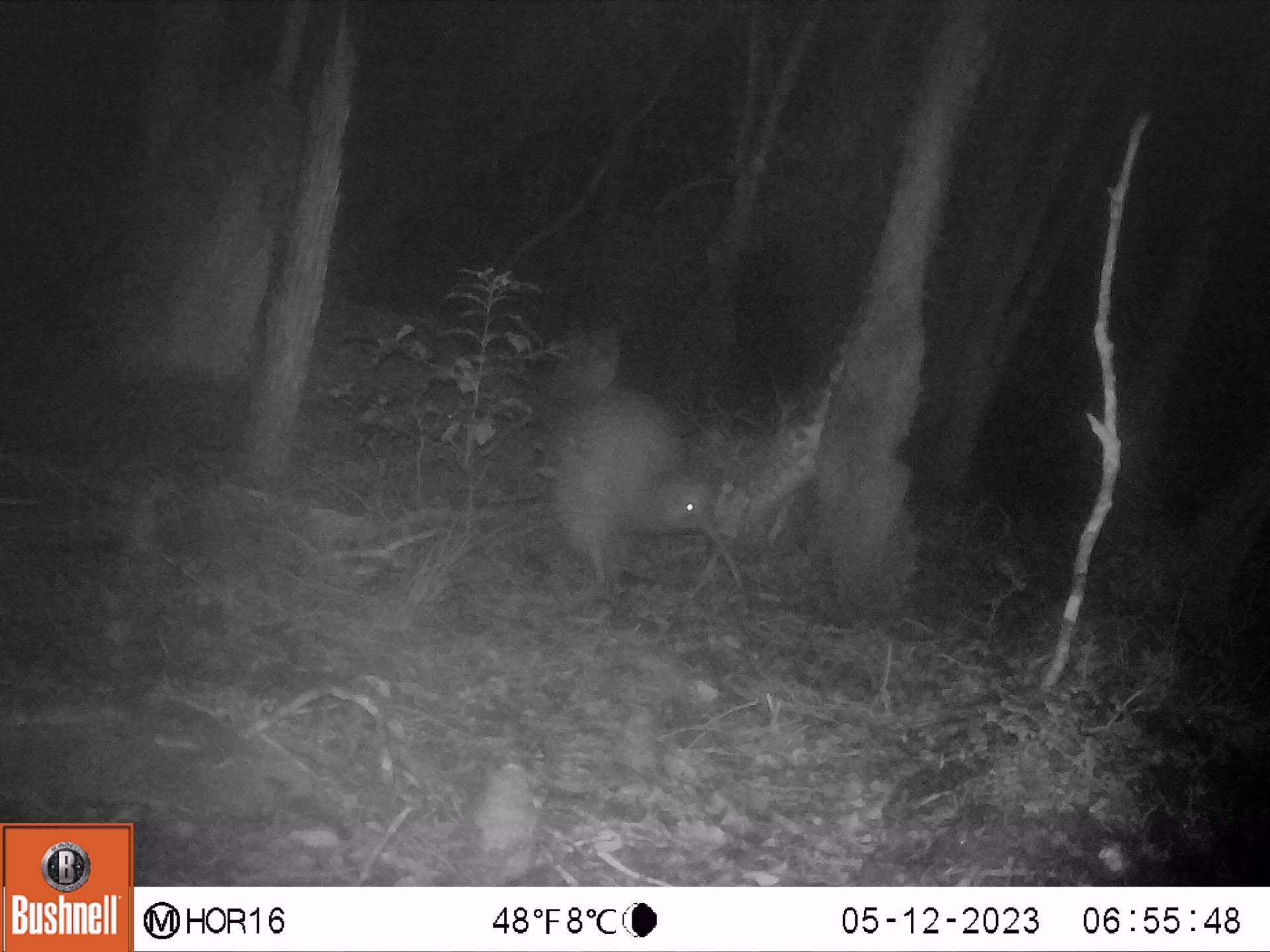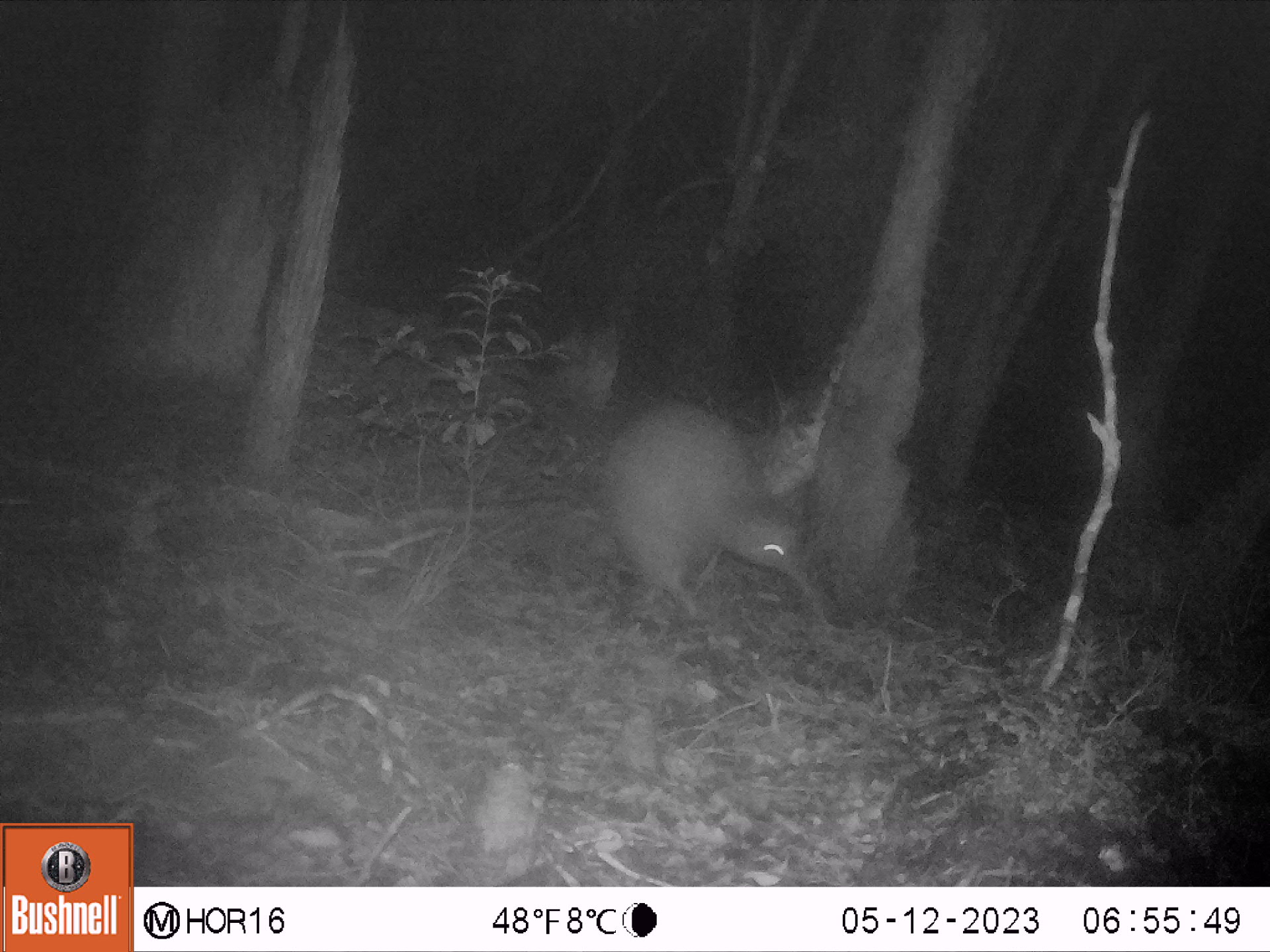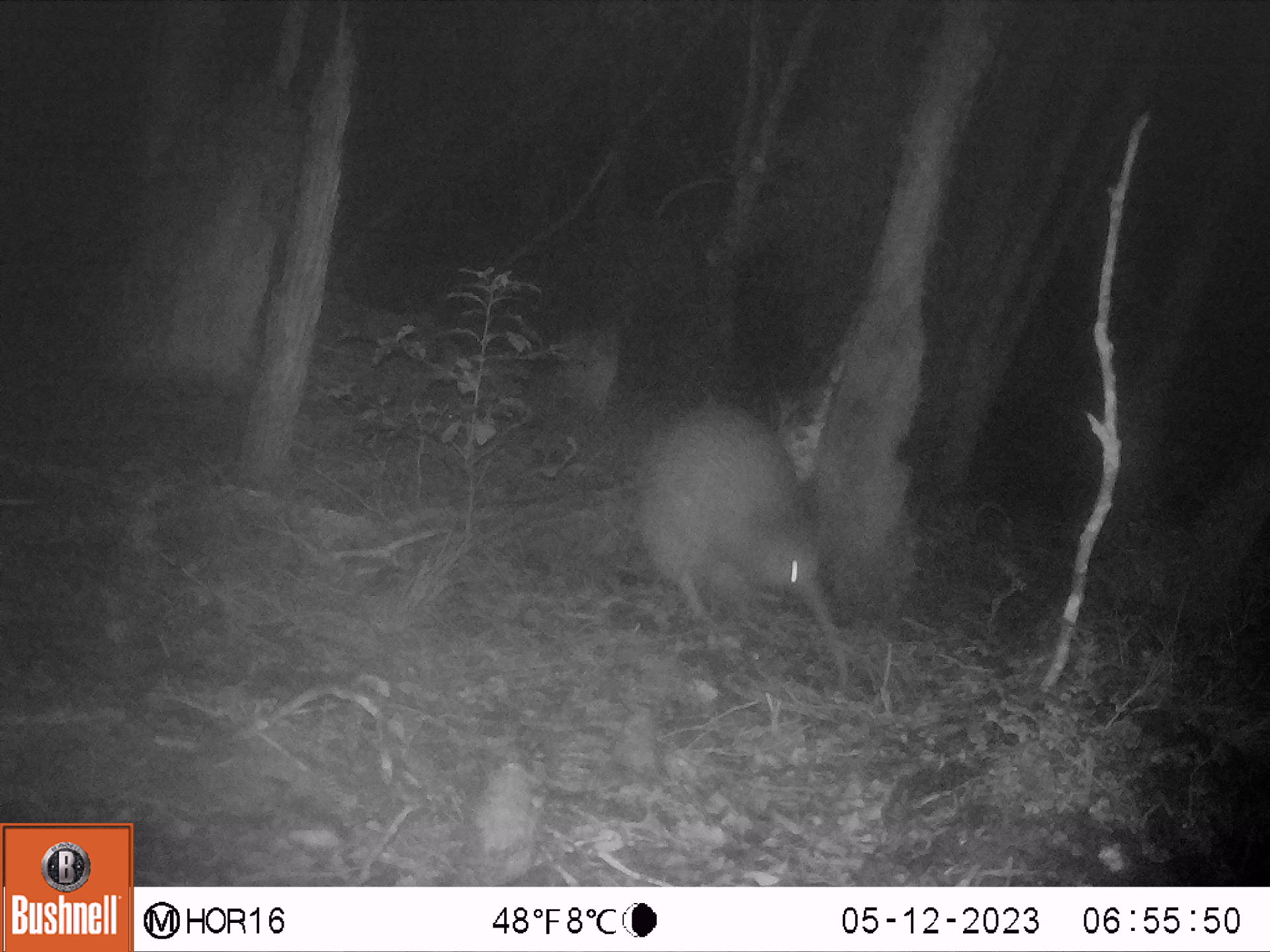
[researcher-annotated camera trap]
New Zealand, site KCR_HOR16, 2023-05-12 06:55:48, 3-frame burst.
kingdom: Animalia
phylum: Chordata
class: Aves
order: Apterygiformes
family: Apterygidae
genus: Apteryx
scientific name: Apteryx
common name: kiwi